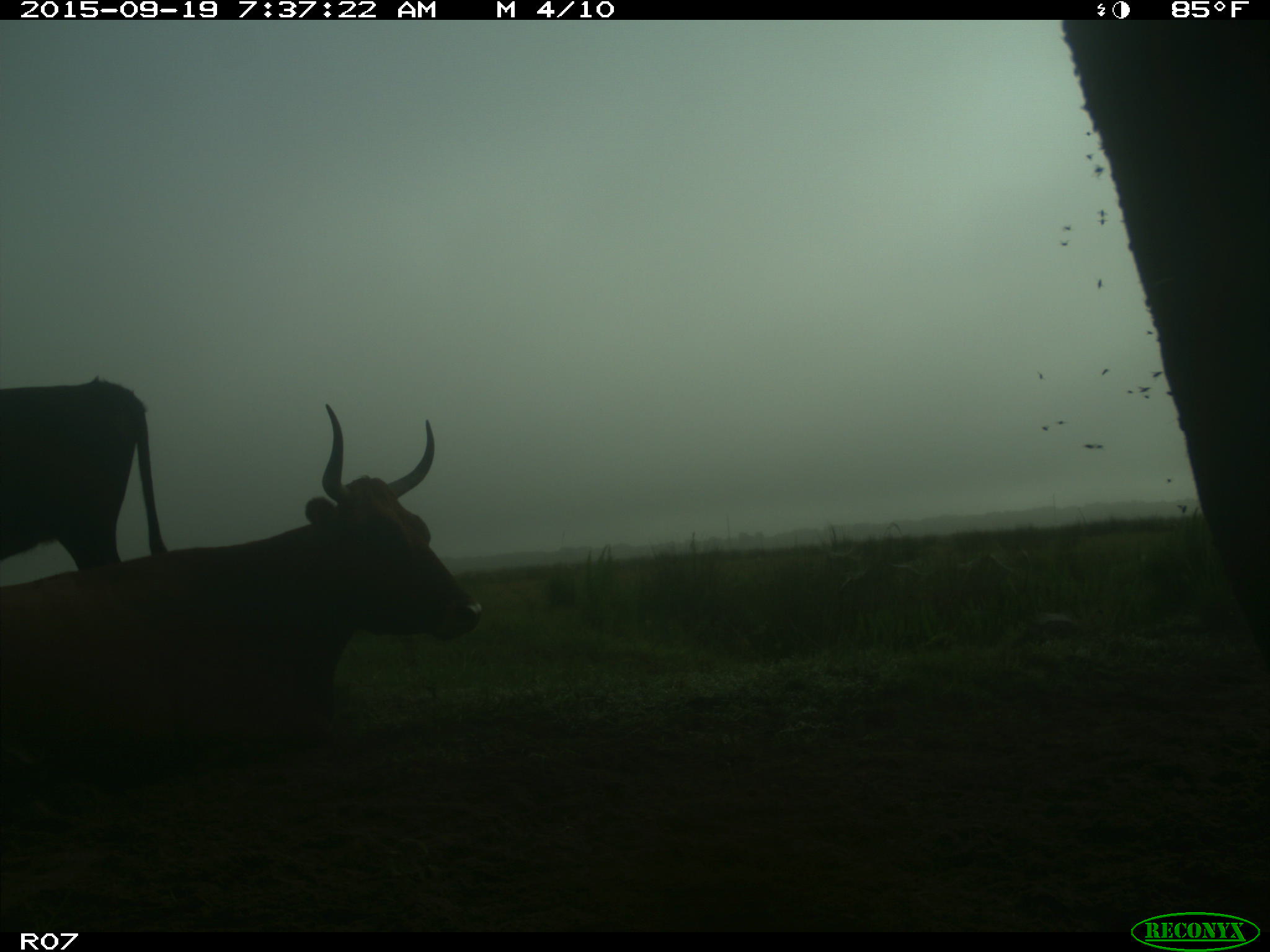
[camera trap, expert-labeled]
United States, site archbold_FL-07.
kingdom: Animalia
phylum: Chordata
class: Mammalia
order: Artiodactyla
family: Bovidae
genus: Bos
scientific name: Bos taurus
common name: domestic cow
Bos taurus (domestic cow).